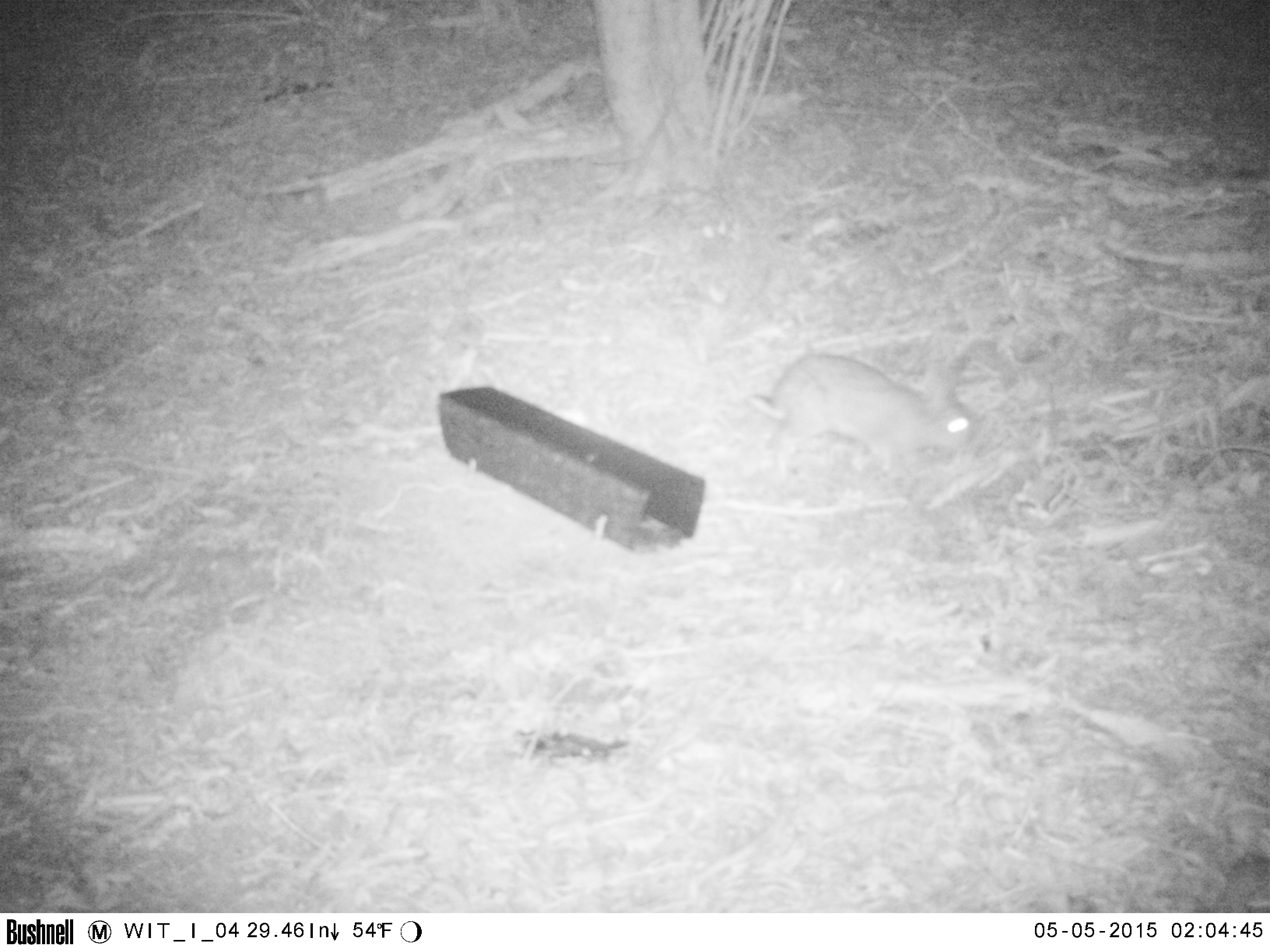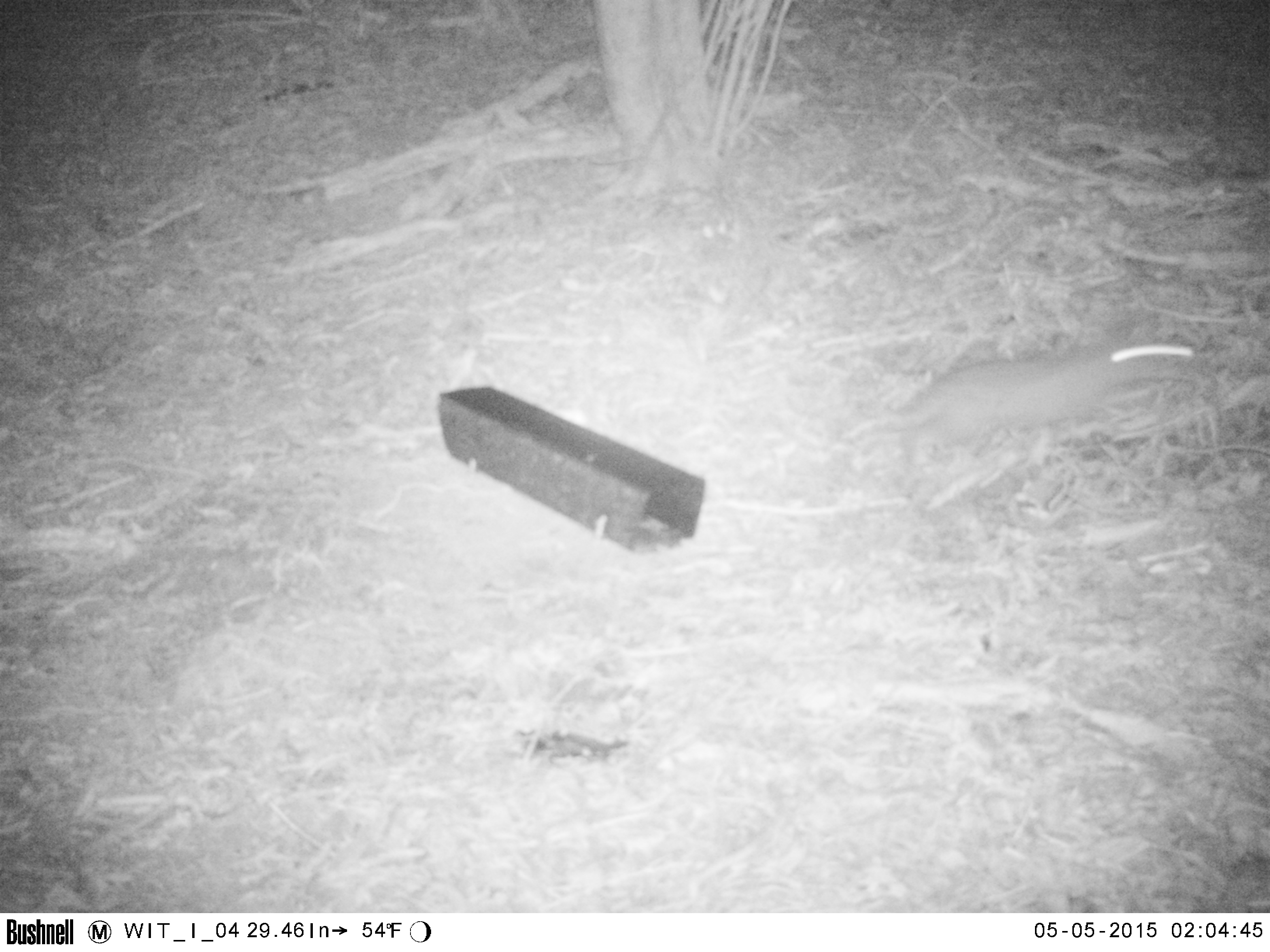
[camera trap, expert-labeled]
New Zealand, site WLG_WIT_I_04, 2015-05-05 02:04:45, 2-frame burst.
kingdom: Animalia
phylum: Chordata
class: Mammalia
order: Lagomorpha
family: Leporidae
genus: Oryctolagus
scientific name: Oryctolagus cuniculus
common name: european rabbit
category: rabbit